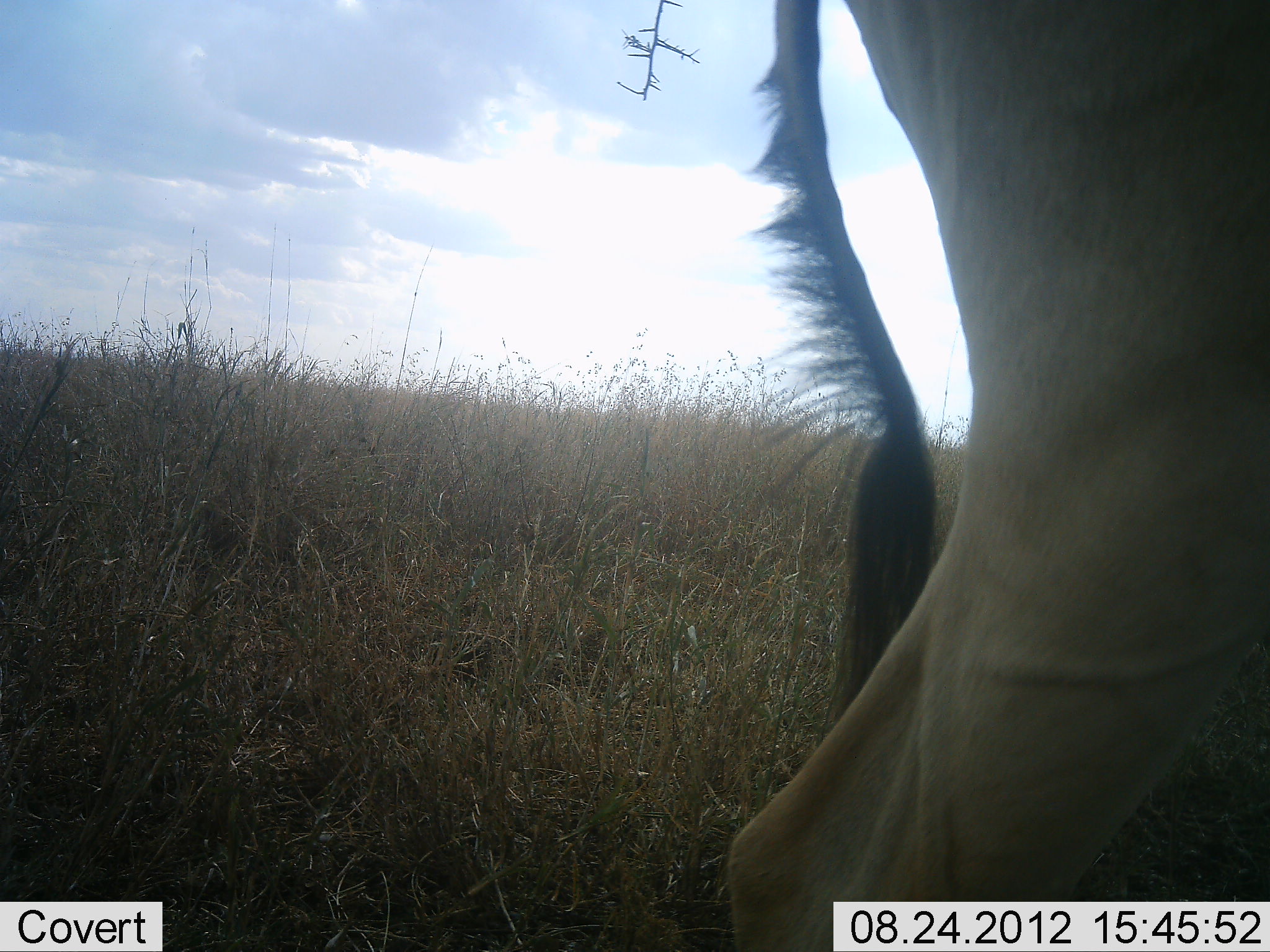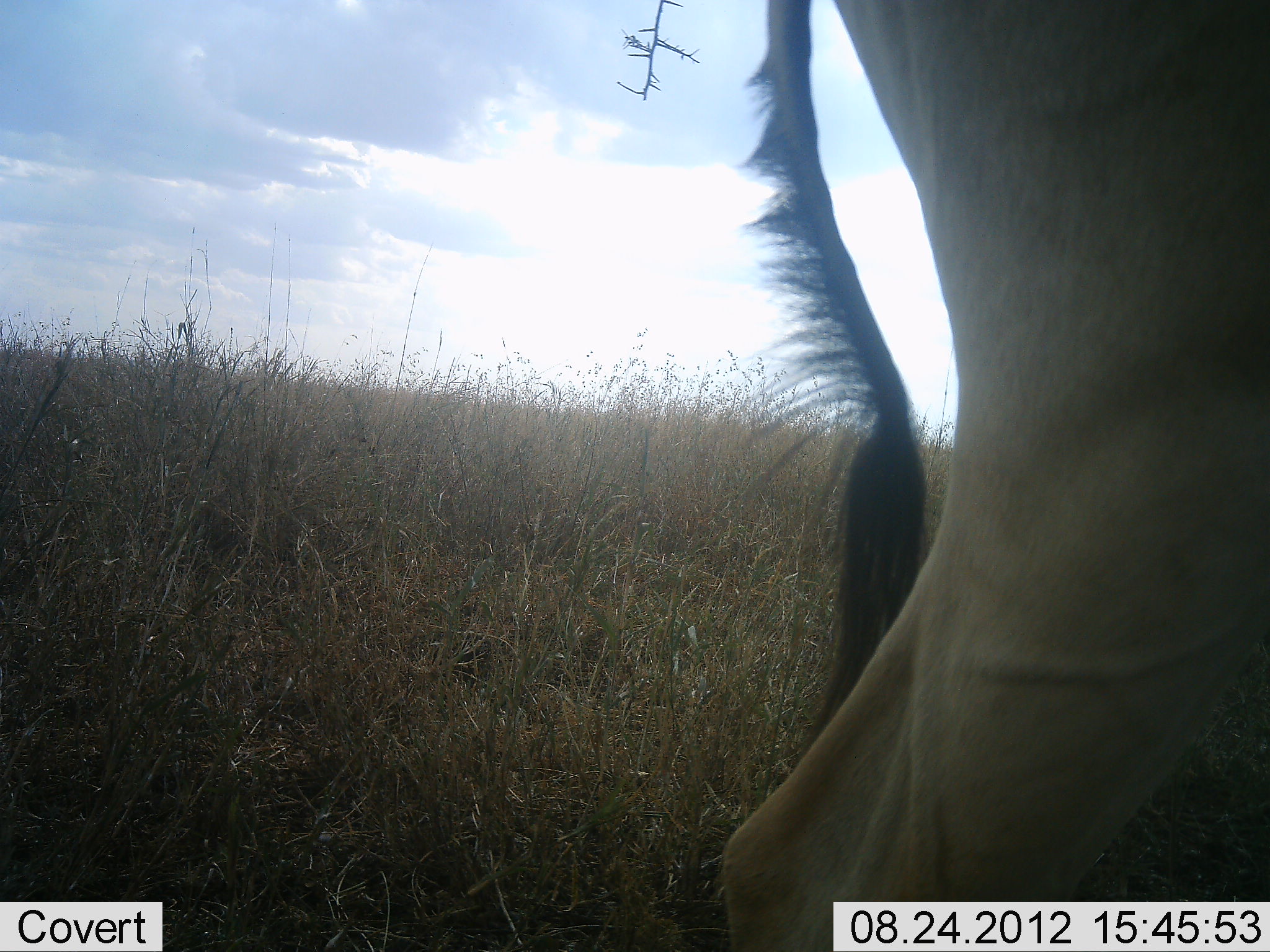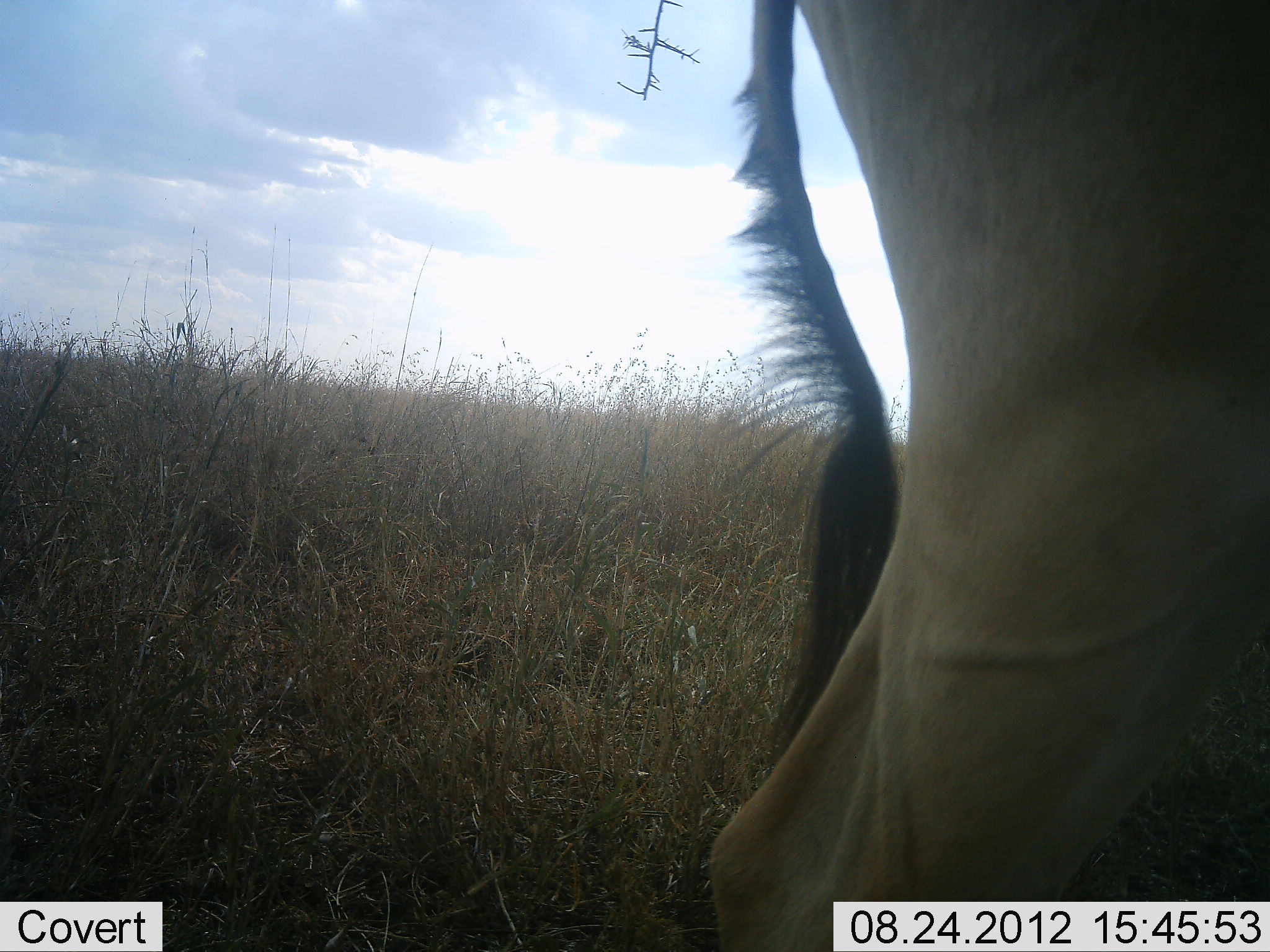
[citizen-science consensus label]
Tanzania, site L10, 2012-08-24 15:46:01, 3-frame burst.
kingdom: Animalia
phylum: Chordata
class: Mammalia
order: Artiodactyla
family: Bovidae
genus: Alcelaphus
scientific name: Alcelaphus buselaphus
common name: hartebeest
Hartebeest (Alcelaphus buselaphus), count 1. Behavior (volunteer vote fractions): standing 90%, resting 0%, moving 10%, interacting 0%. Young present (vote fraction): 0%. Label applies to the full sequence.